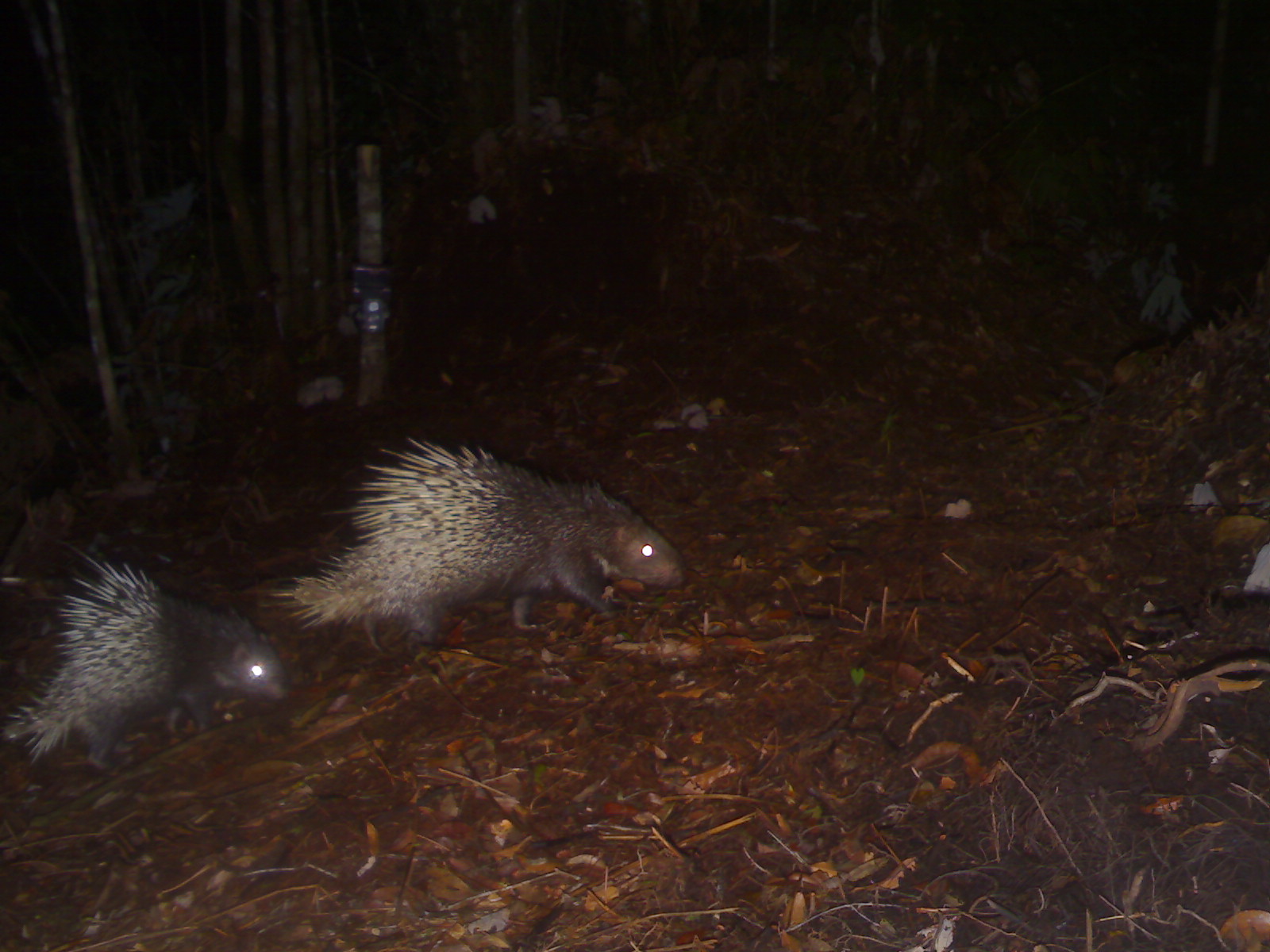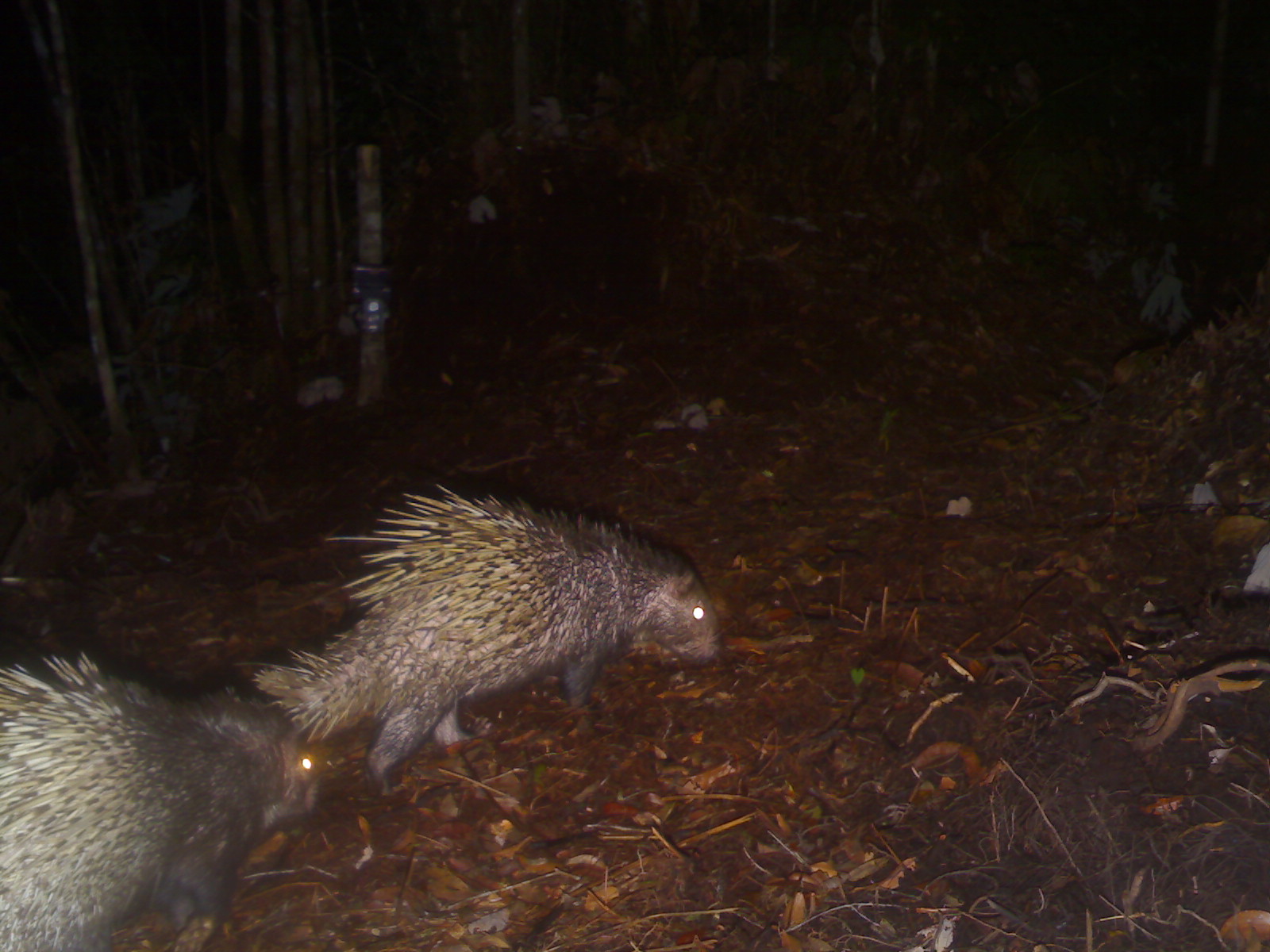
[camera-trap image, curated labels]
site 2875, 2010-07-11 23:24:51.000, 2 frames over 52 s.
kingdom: Animalia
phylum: Chordata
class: Mammalia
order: Rodentia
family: Hystricidae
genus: Hystrix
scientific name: Hystrix brachyura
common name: east asian porcupine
Hystrix brachyura (east asian porcupine), count 2.